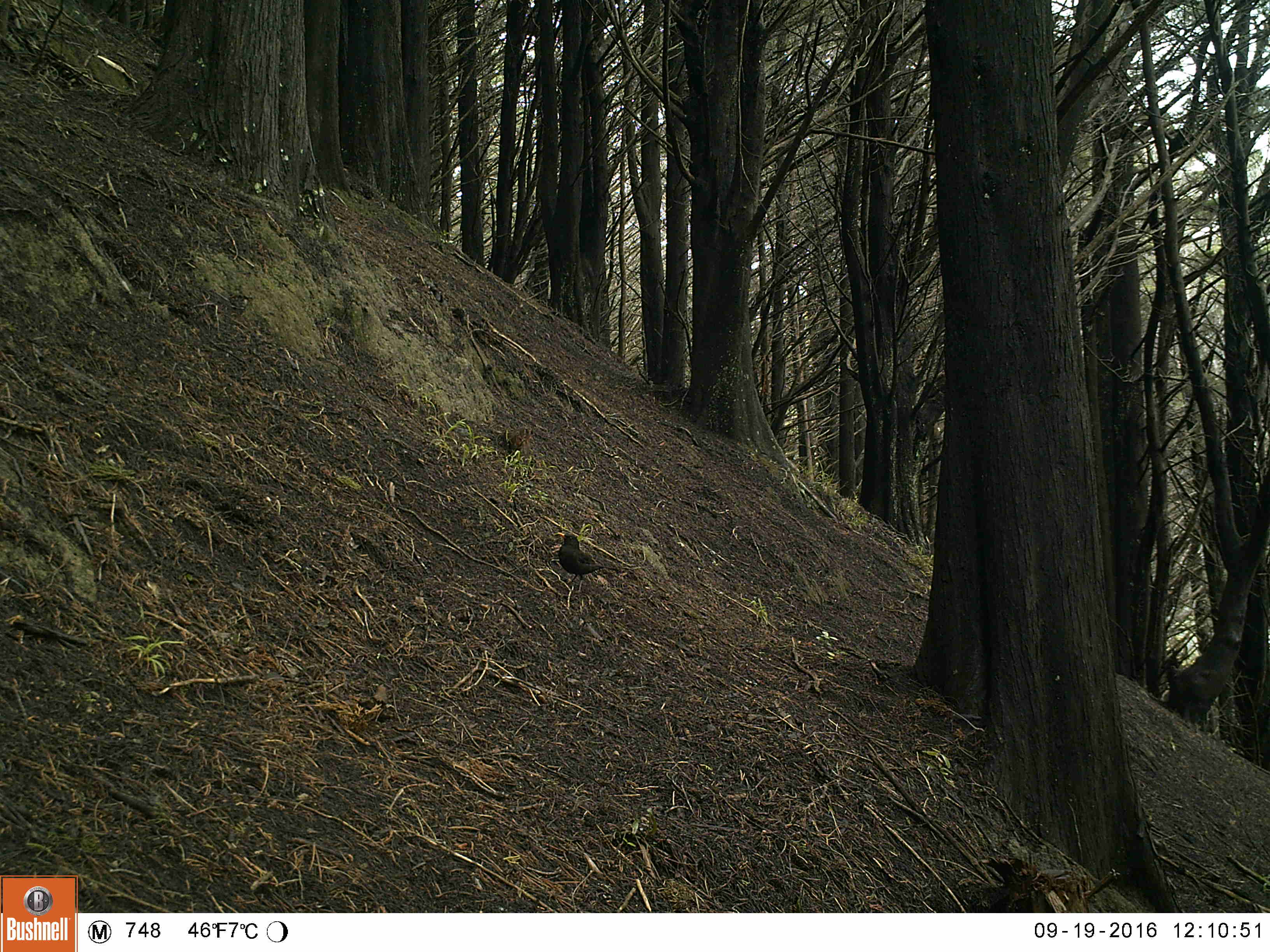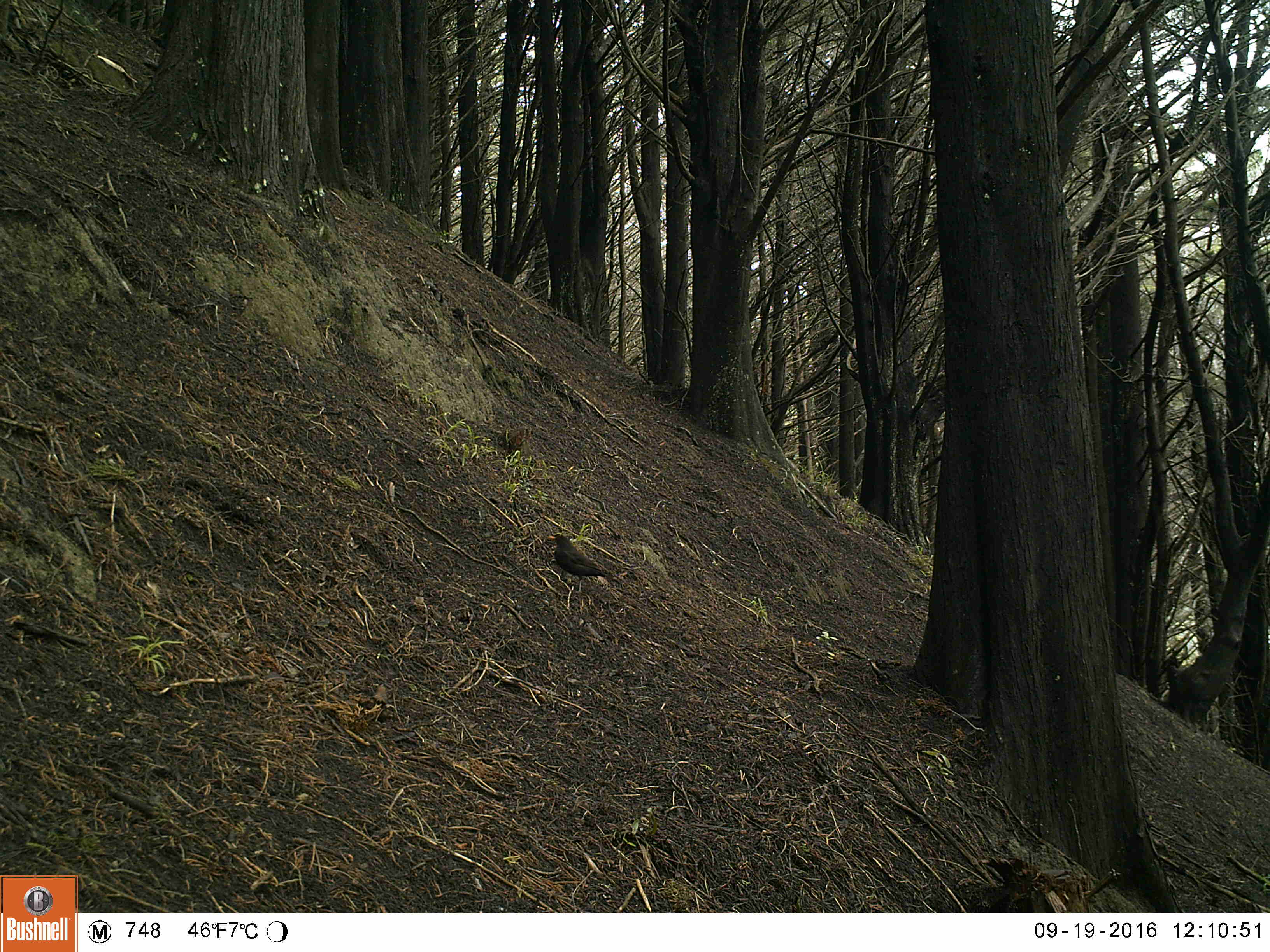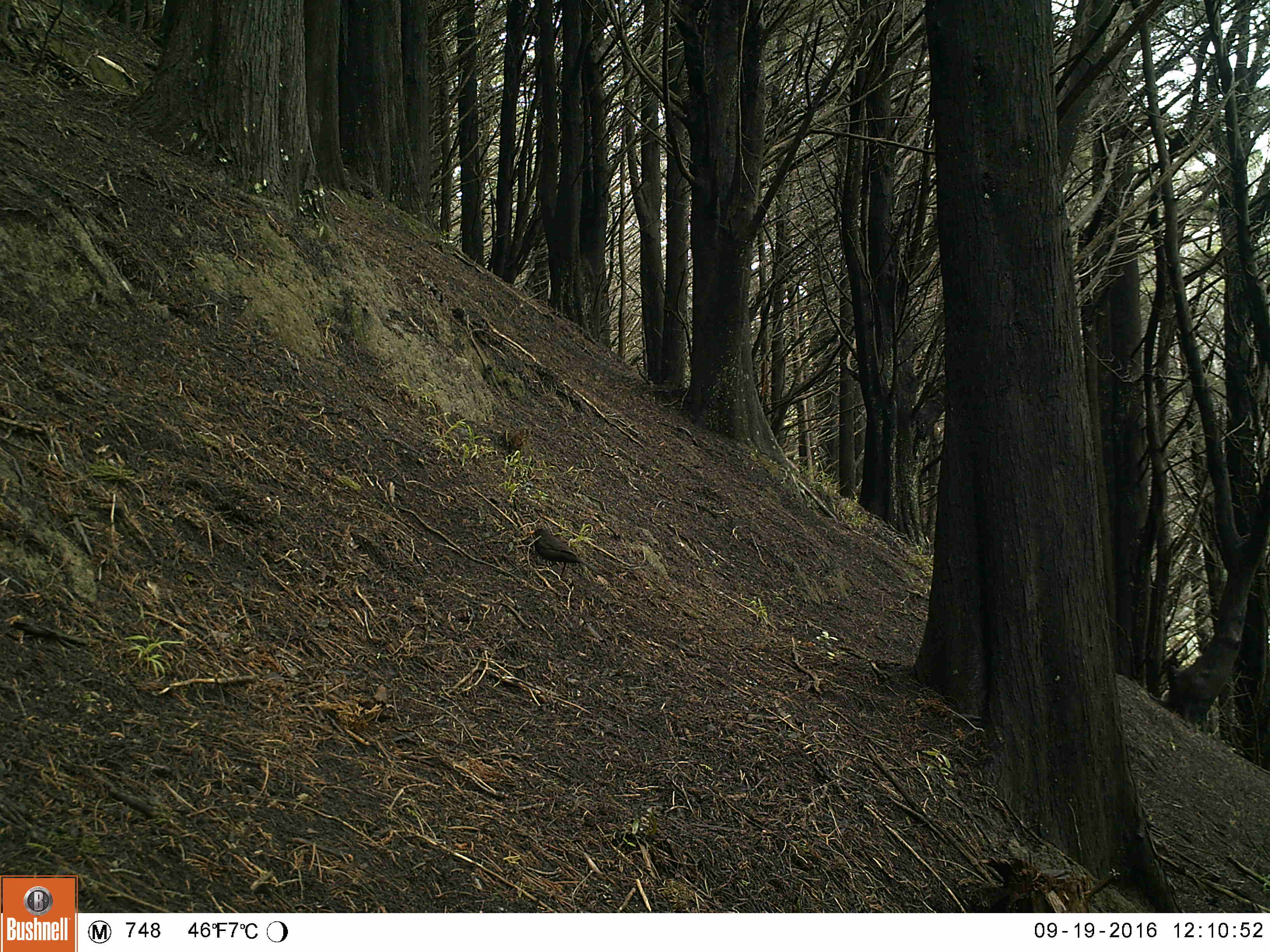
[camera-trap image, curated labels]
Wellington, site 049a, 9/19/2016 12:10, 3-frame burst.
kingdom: Animalia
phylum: Chordata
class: Aves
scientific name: Aves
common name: bird